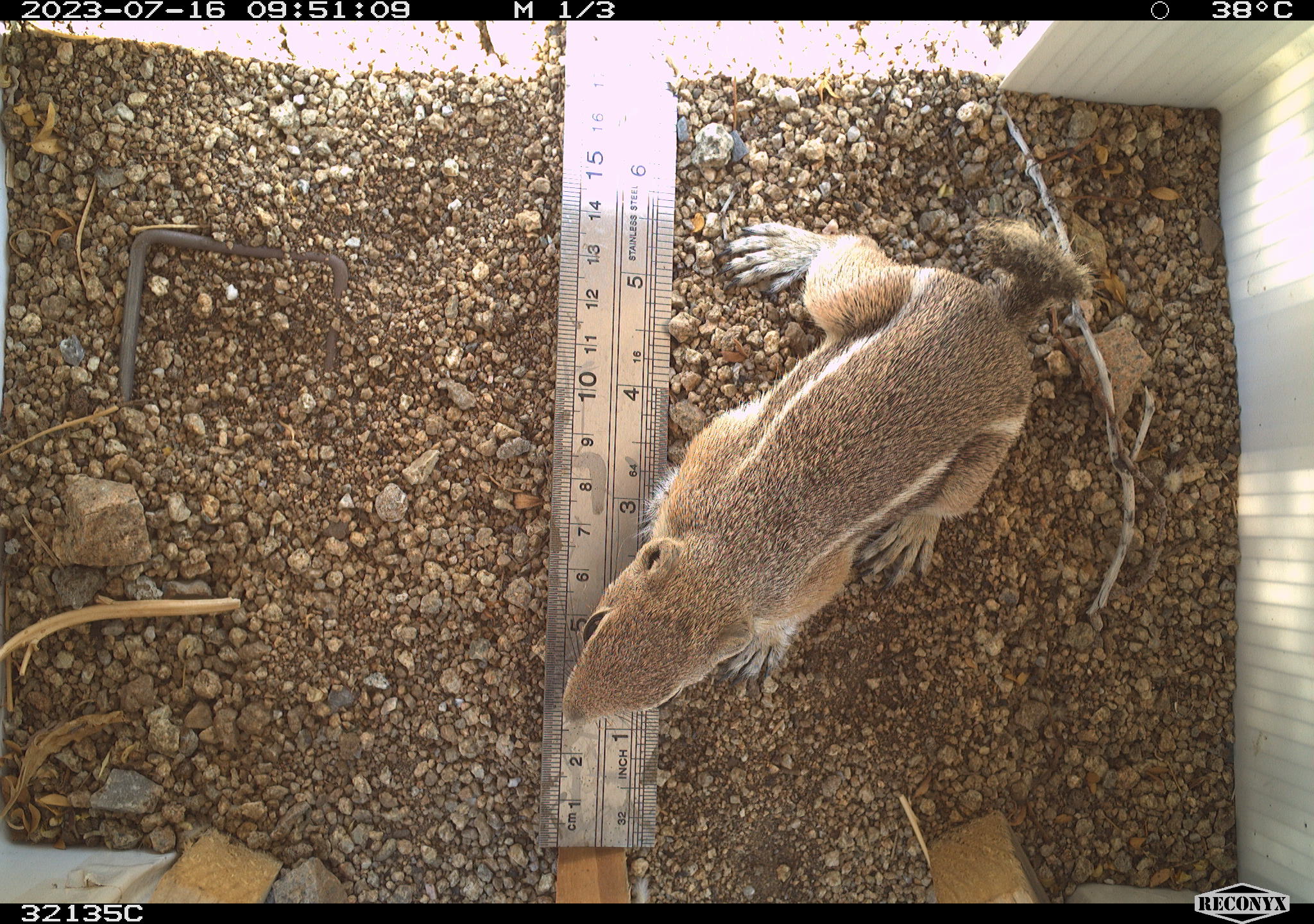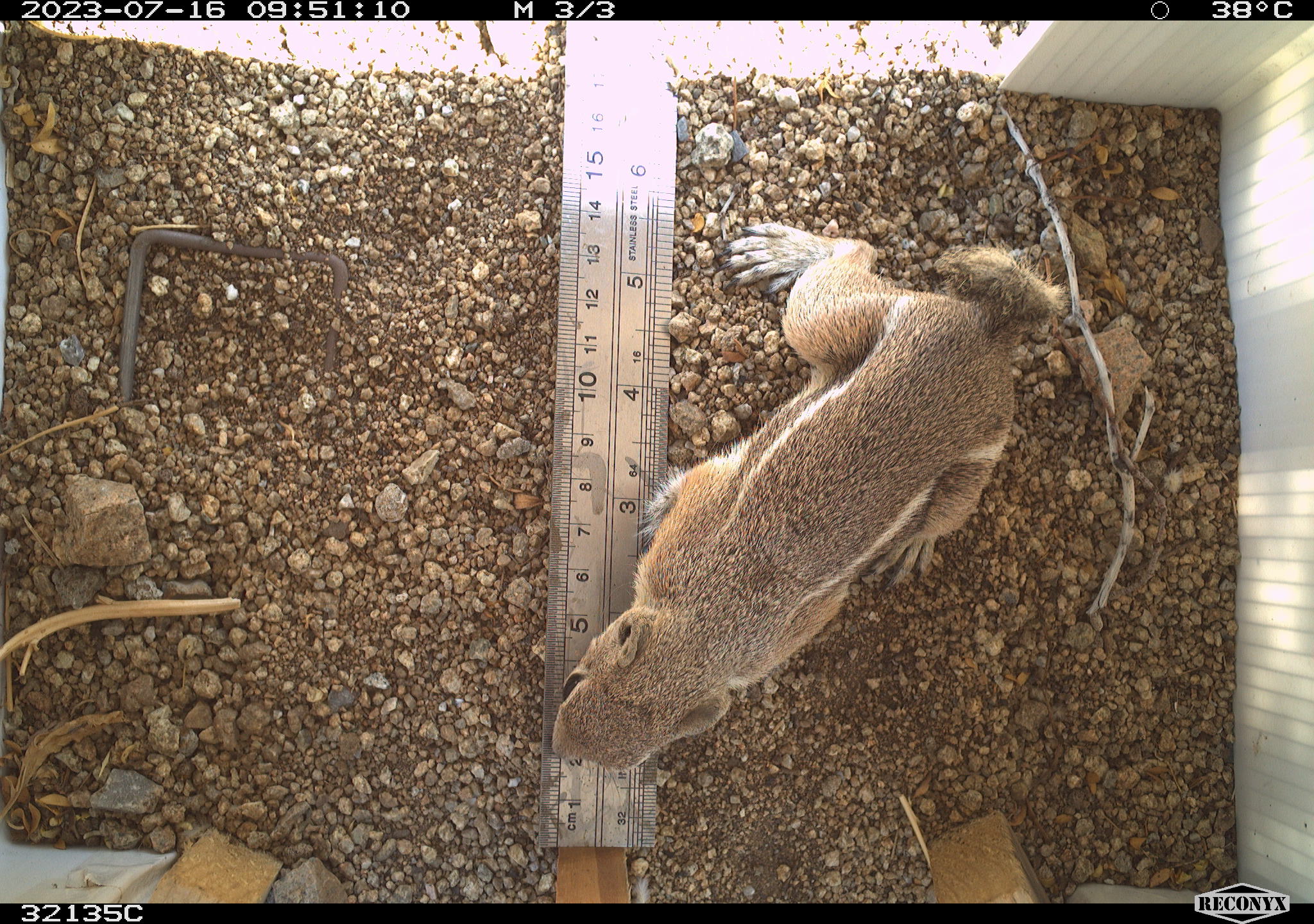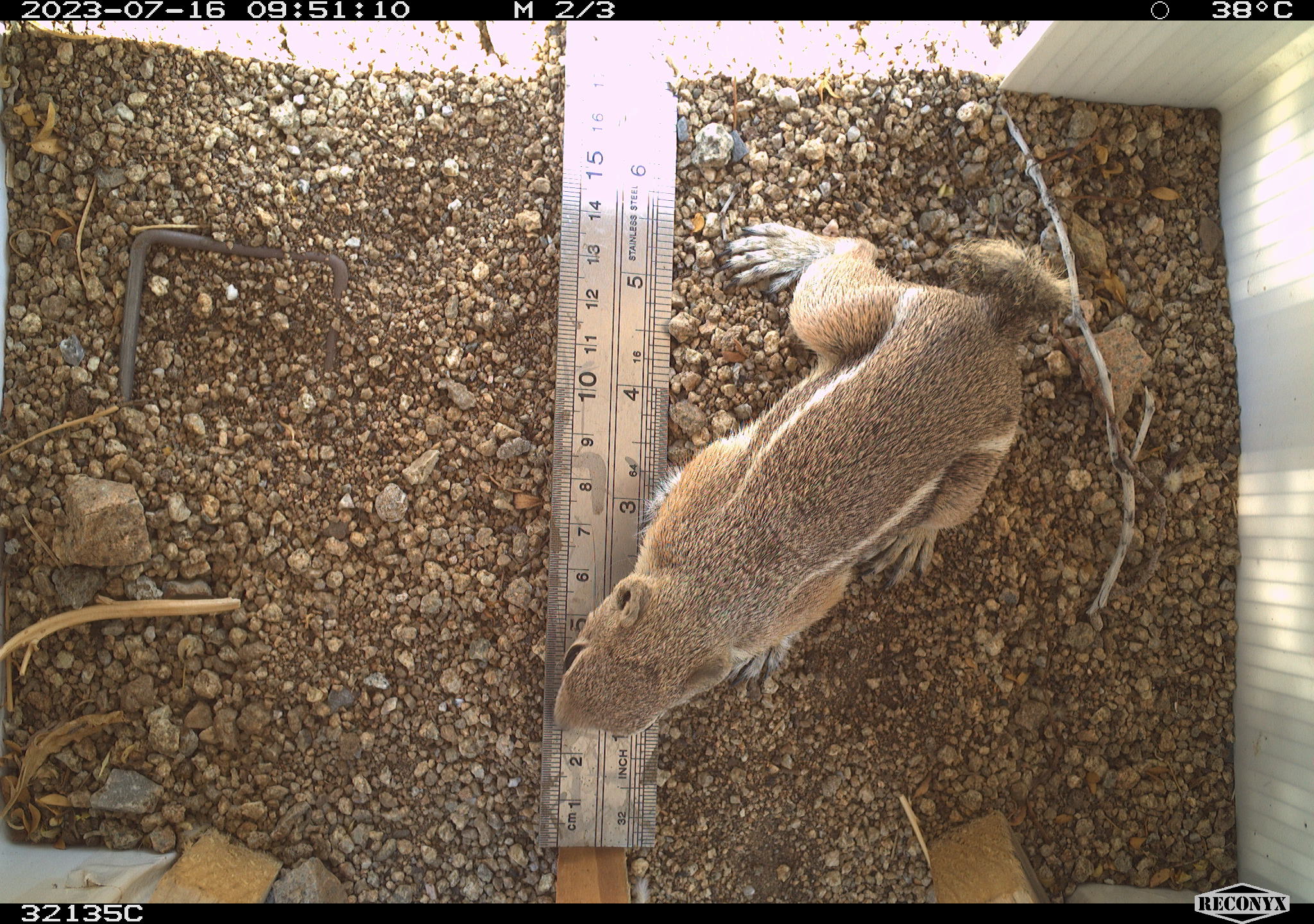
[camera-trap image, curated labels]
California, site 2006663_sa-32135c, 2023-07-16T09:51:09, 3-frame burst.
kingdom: Animalia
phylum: Chordata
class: Mammalia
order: Rodentia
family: Sciuridae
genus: Ammospermophilus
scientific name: Ammospermophilus leucurus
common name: white-tailed antelope squirrel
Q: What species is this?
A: White-tailed antelope squirrel (Ammospermophilus leucurus).